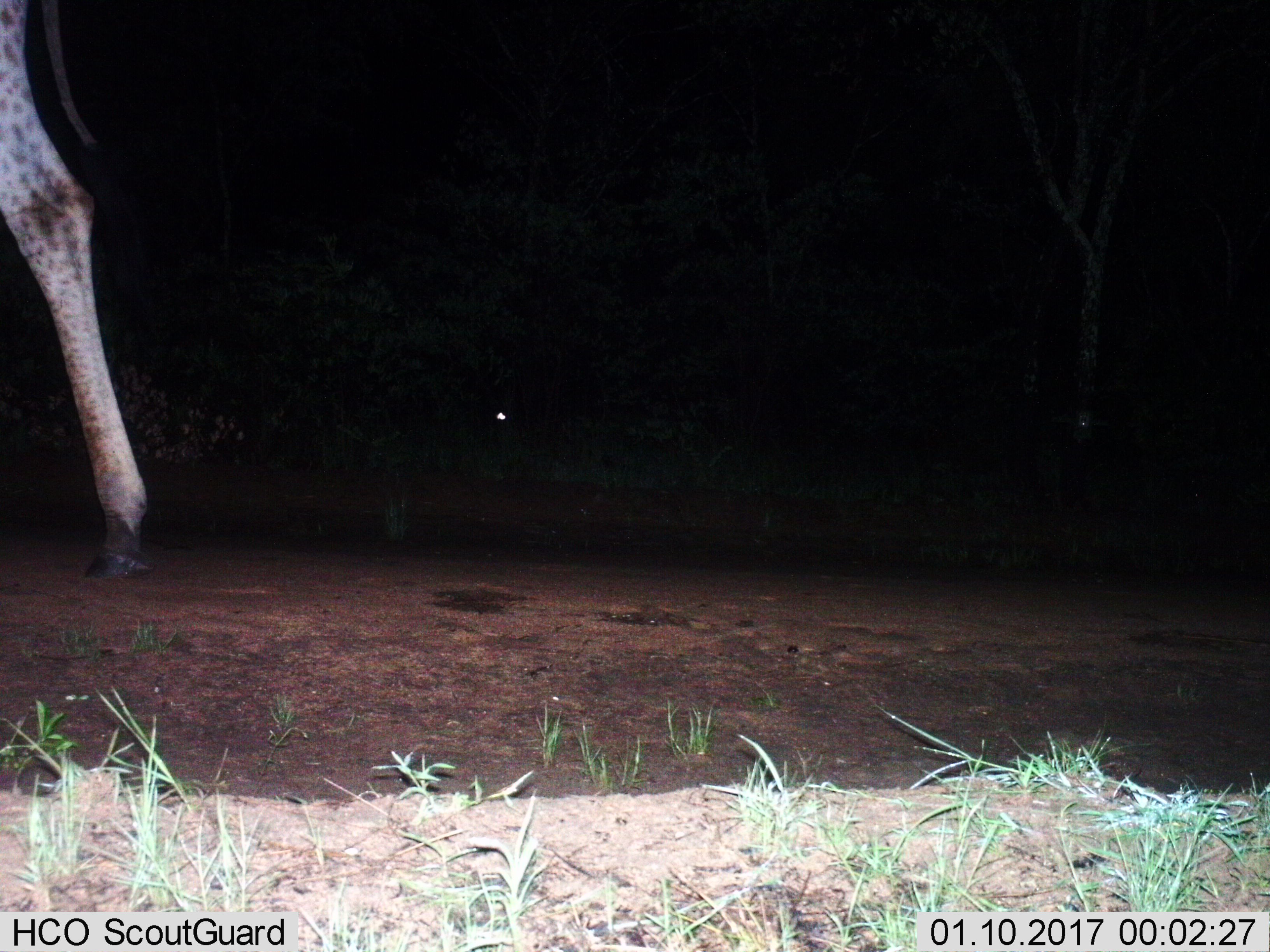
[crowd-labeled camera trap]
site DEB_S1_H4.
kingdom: Animalia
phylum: Chordata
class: Mammalia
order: Artiodactyla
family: Giraffidae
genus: Giraffa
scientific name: Giraffa camelopardalis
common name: giraffe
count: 1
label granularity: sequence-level